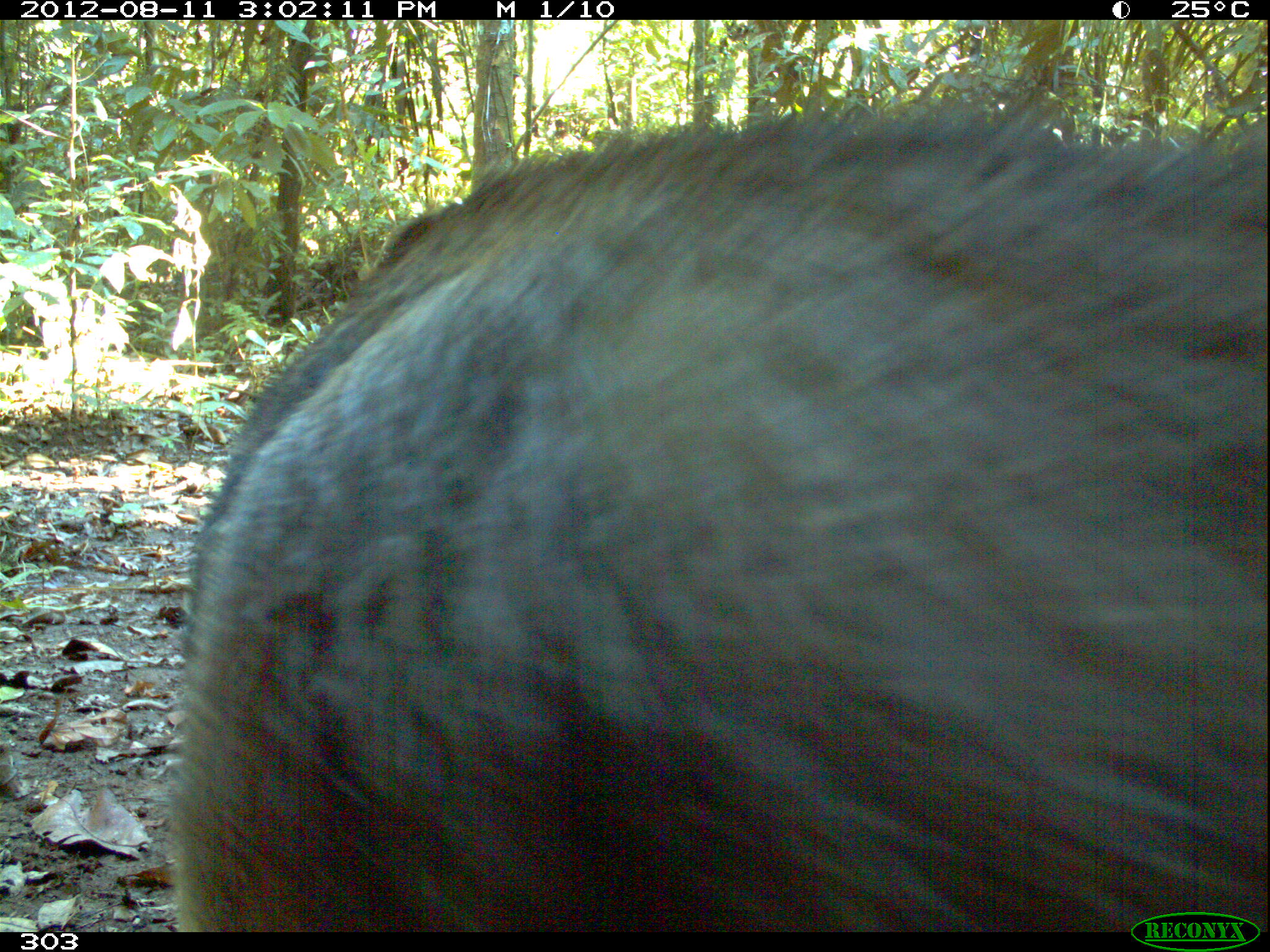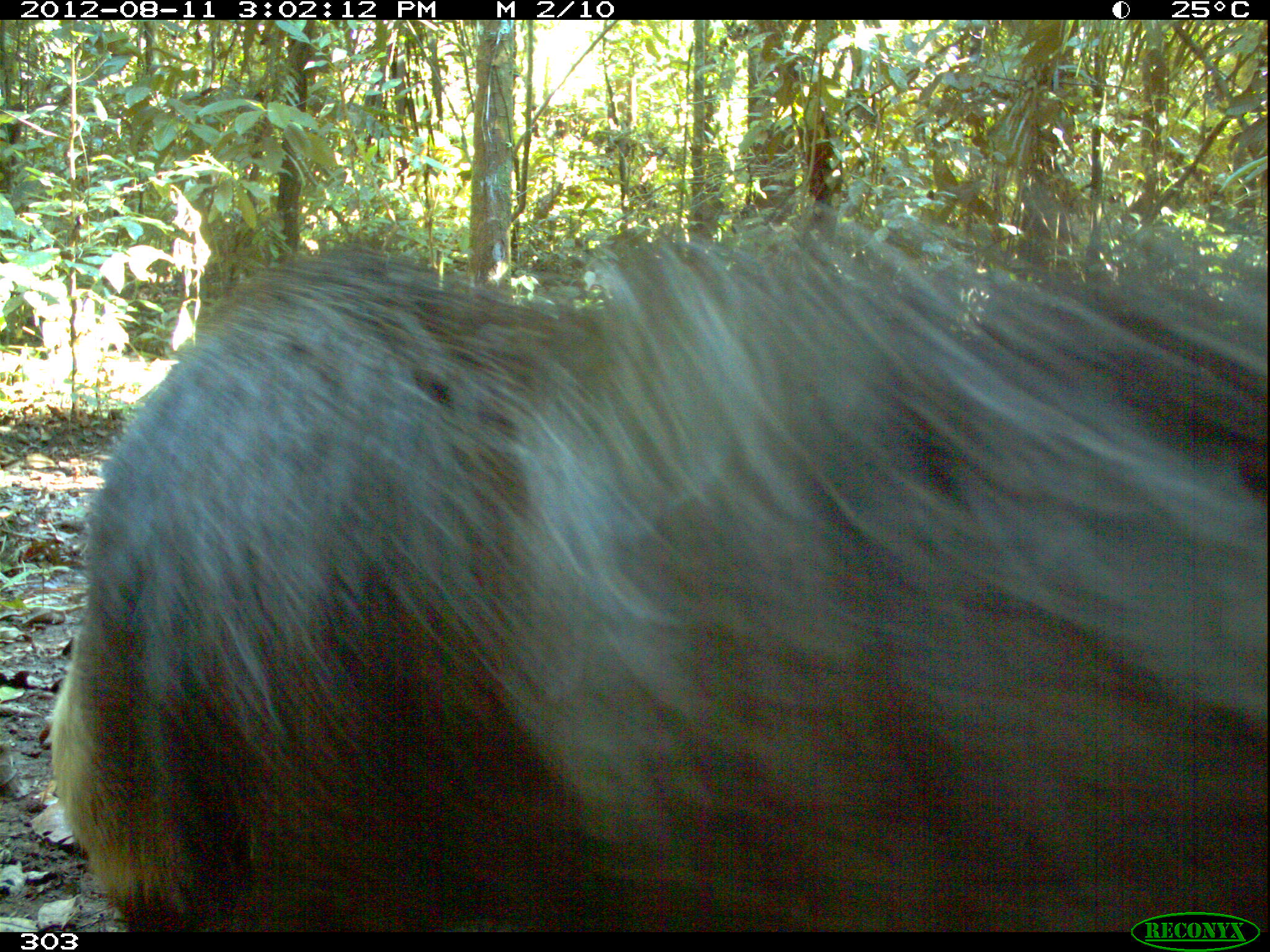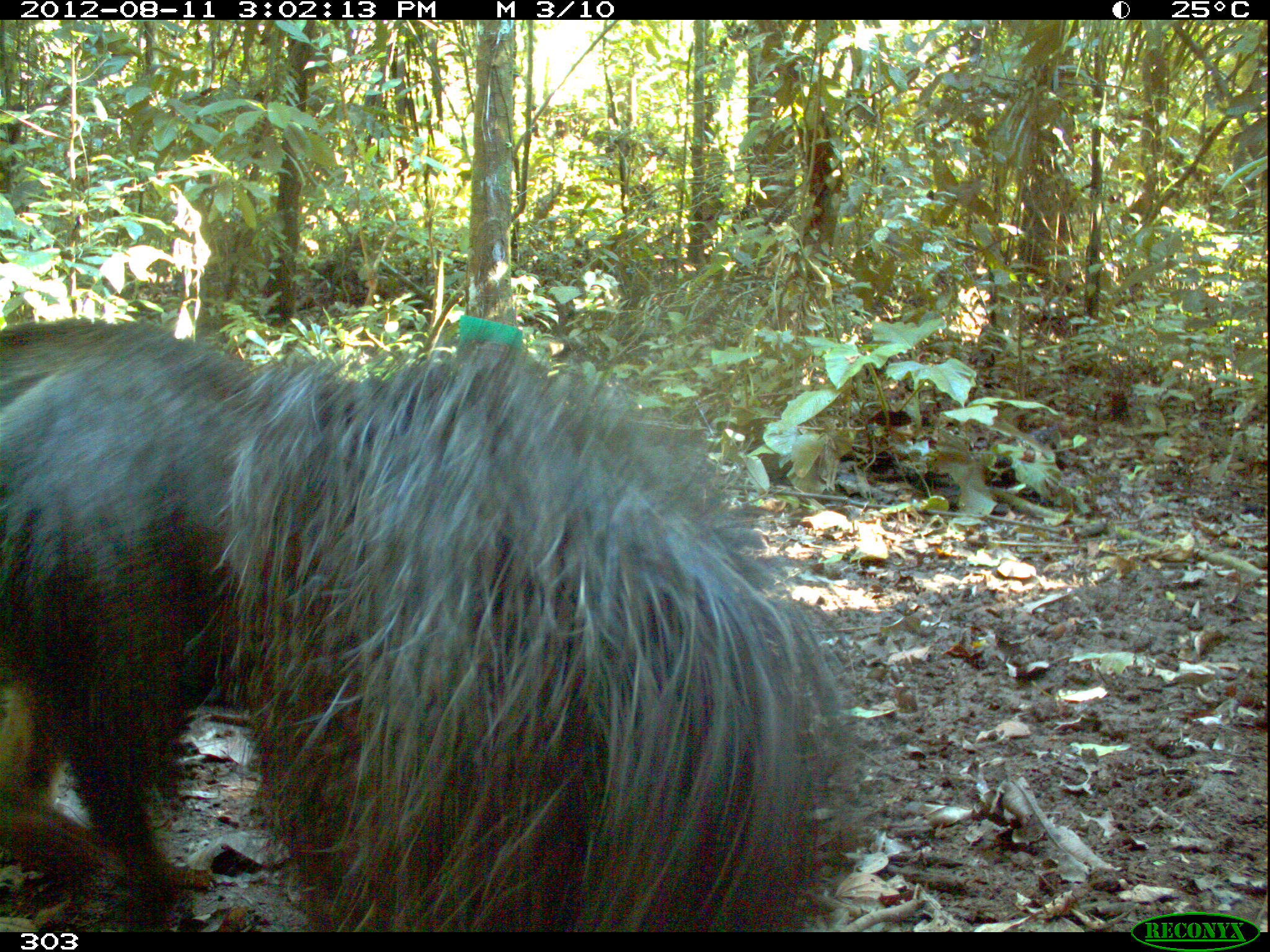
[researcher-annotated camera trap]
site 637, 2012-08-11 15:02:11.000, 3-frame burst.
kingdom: Animalia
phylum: Chordata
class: Mammalia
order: Pilosa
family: Myrmecophagidae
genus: Myrmecophaga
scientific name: Myrmecophaga tridactyla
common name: giant anteater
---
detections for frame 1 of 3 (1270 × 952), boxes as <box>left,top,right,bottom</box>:
myrmecophaga tridactyla: <box>175,104,1266,927</box>